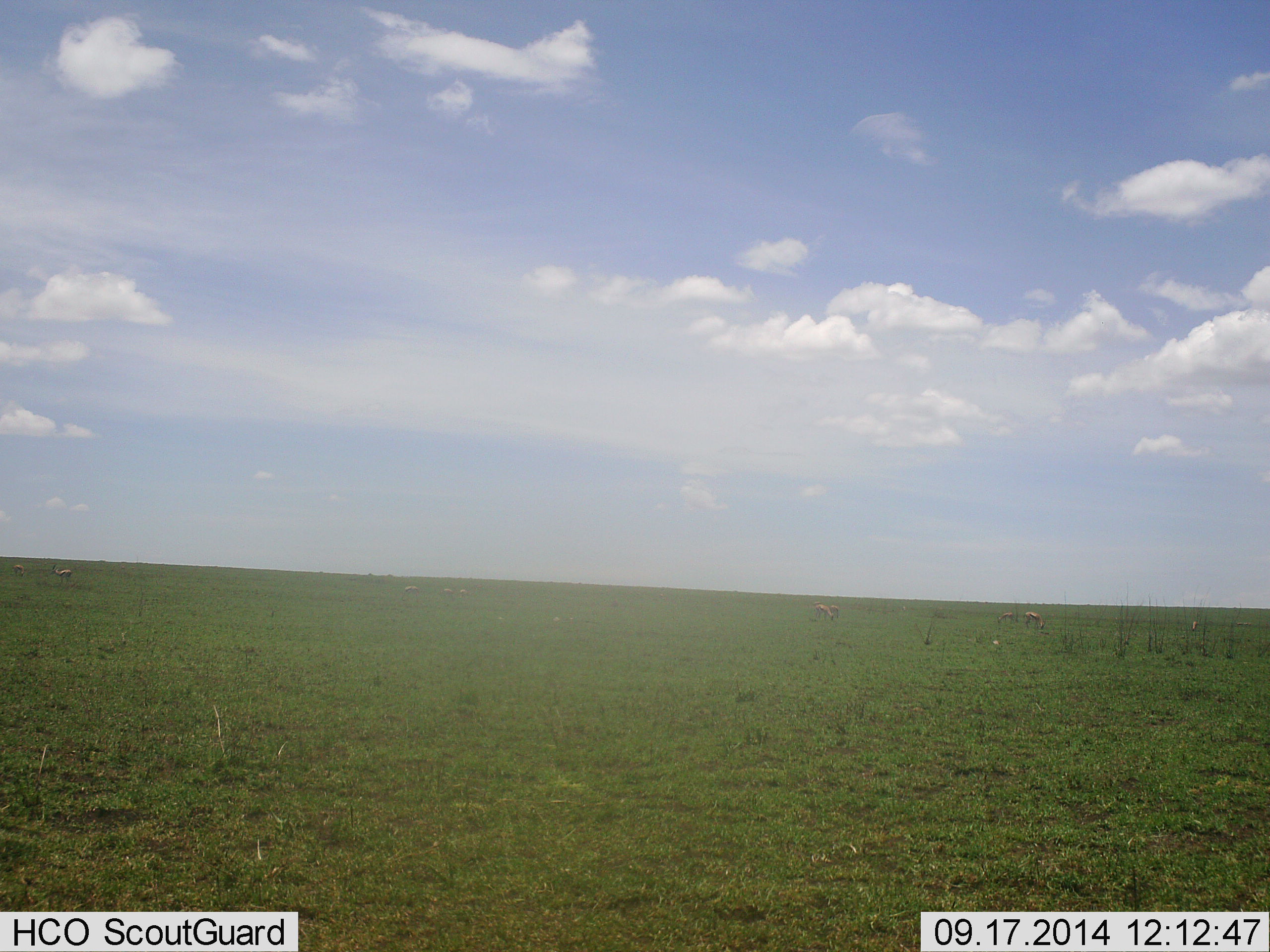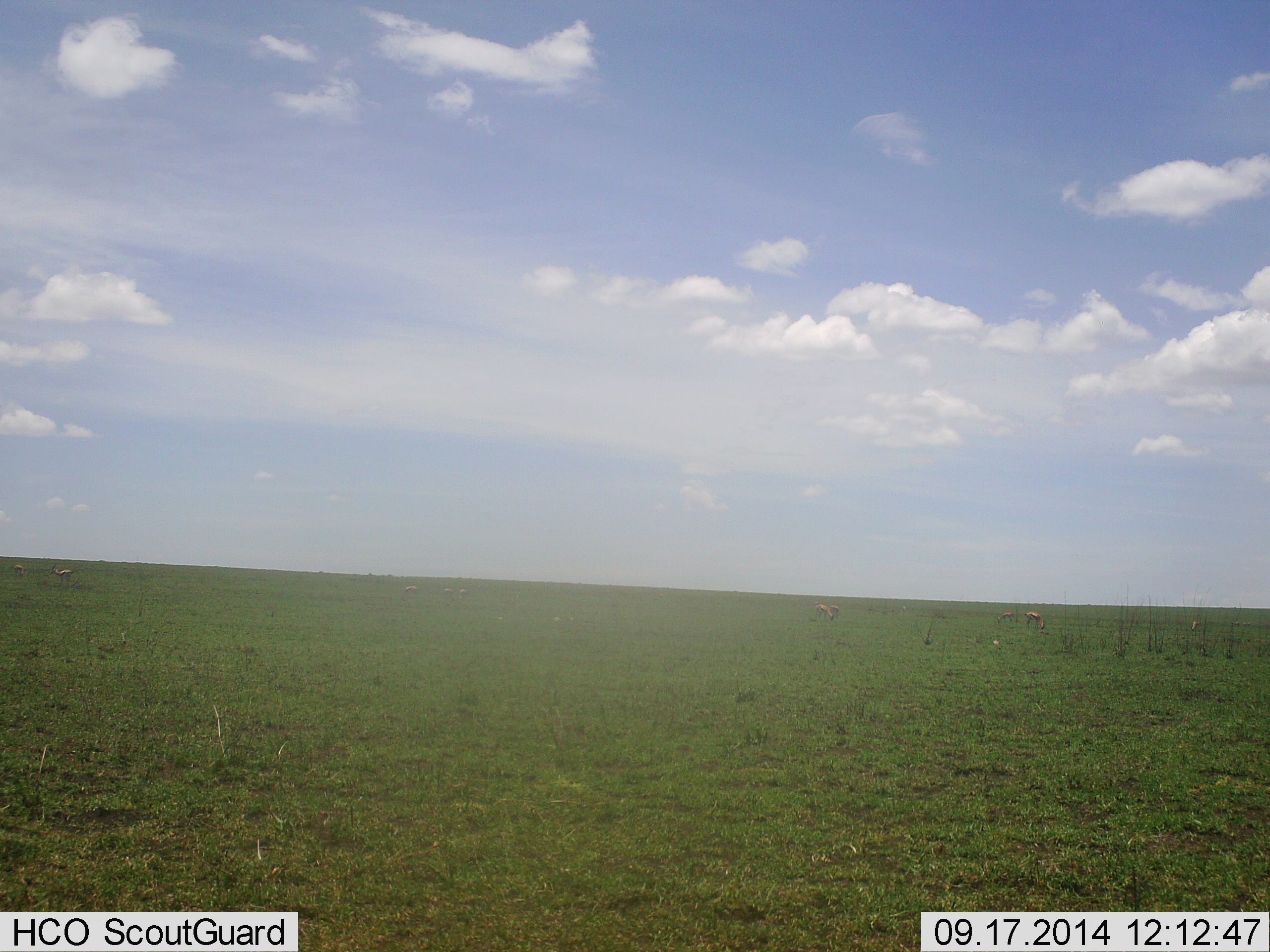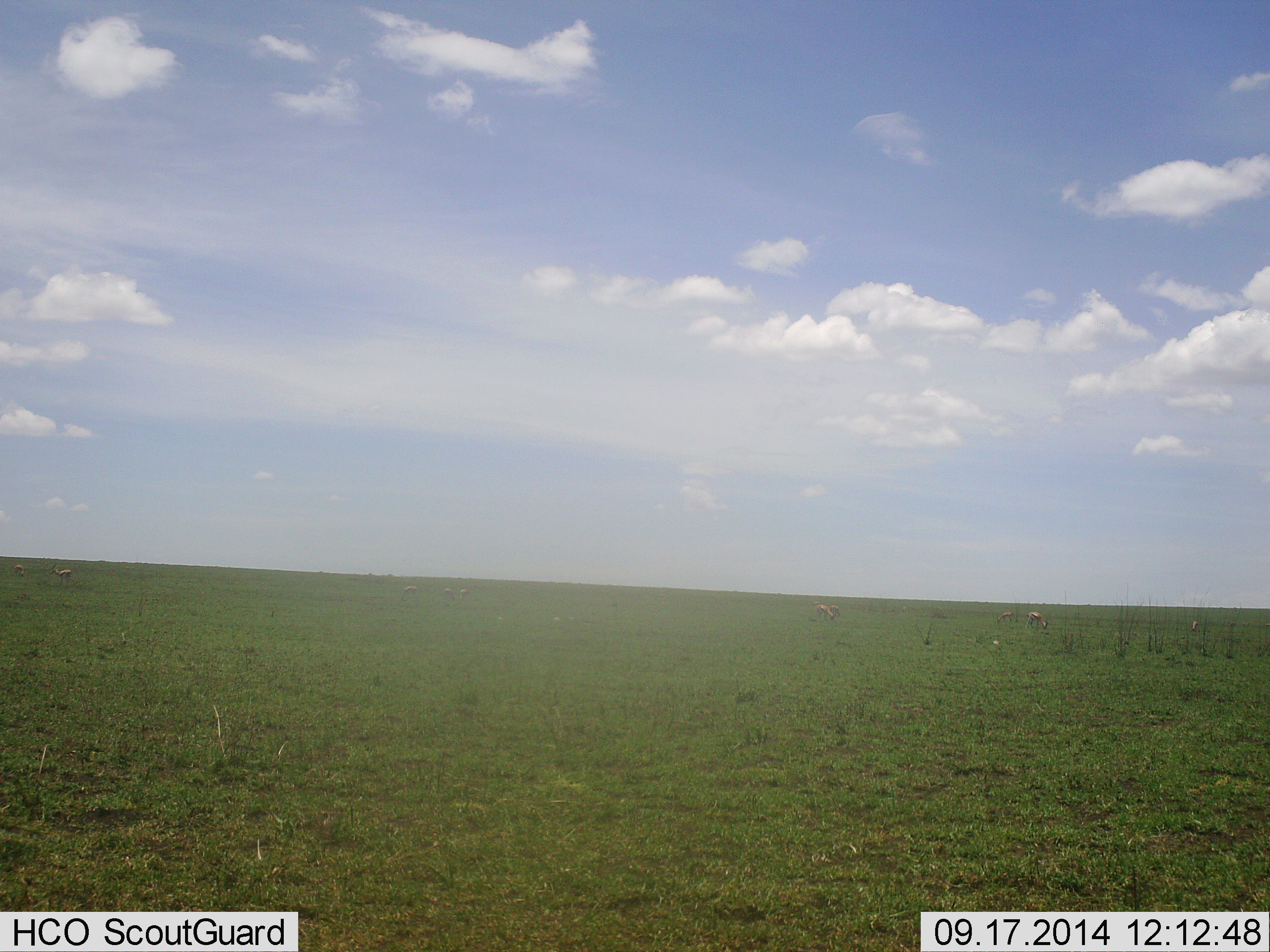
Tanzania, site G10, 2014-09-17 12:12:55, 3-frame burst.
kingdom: Animalia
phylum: Chordata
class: Mammalia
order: Artiodactyla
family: Bovidae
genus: Eudorcas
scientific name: Eudorcas thomsonii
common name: thomson's gazelle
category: gazellethomsons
Gazellethomsons (thomson's gazelle) (Eudorcas thomsonii), count 8. Behavior (volunteer vote fractions): standing 44%, resting 0%, moving 33%, interacting 0%. Young present (vote fraction): 0%. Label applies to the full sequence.